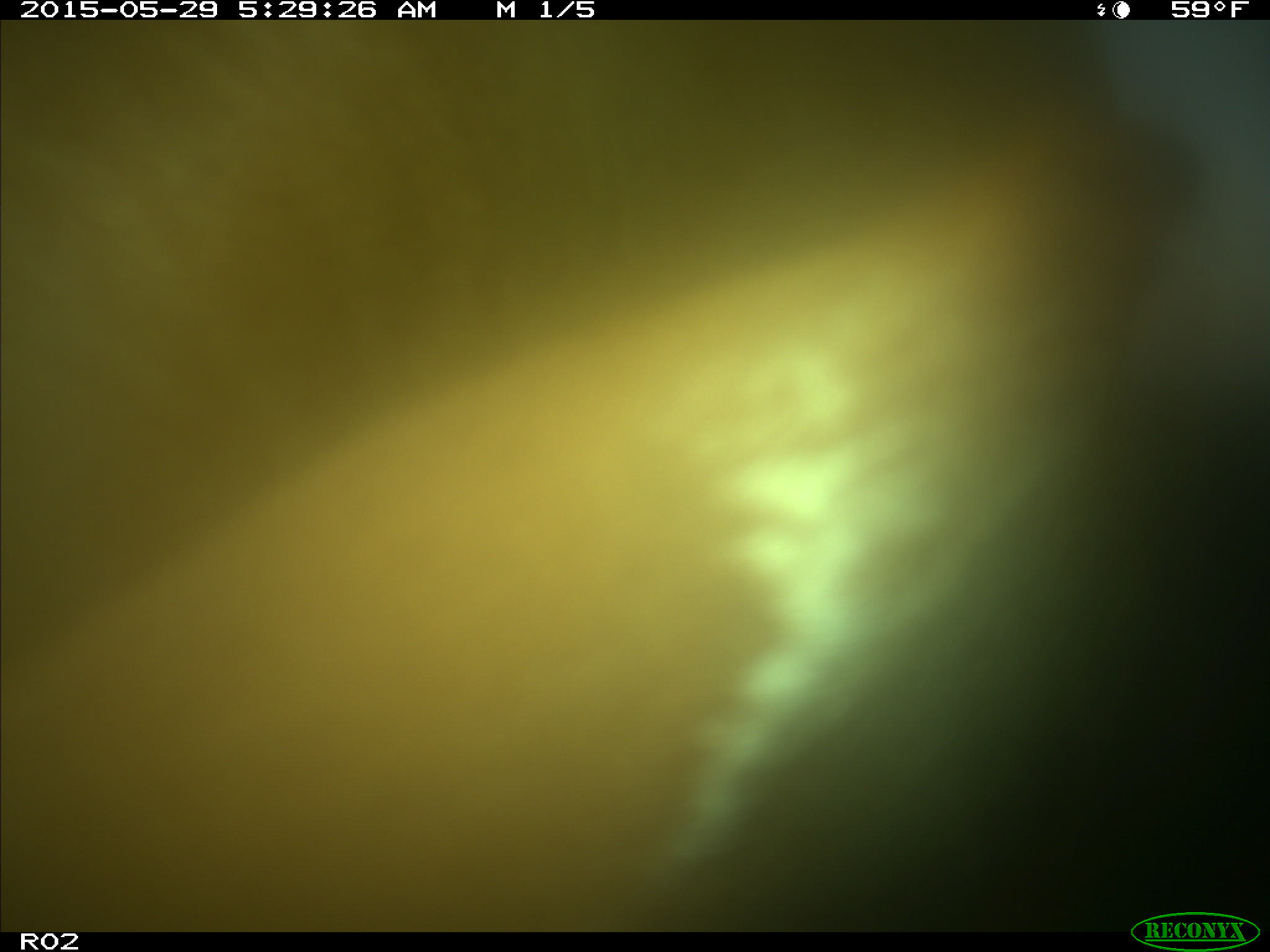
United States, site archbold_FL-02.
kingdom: Animalia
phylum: Chordata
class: Mammalia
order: Artiodactyla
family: Bovidae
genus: Bos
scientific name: Bos taurus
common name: domestic cow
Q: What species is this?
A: Bos taurus (domestic cow).